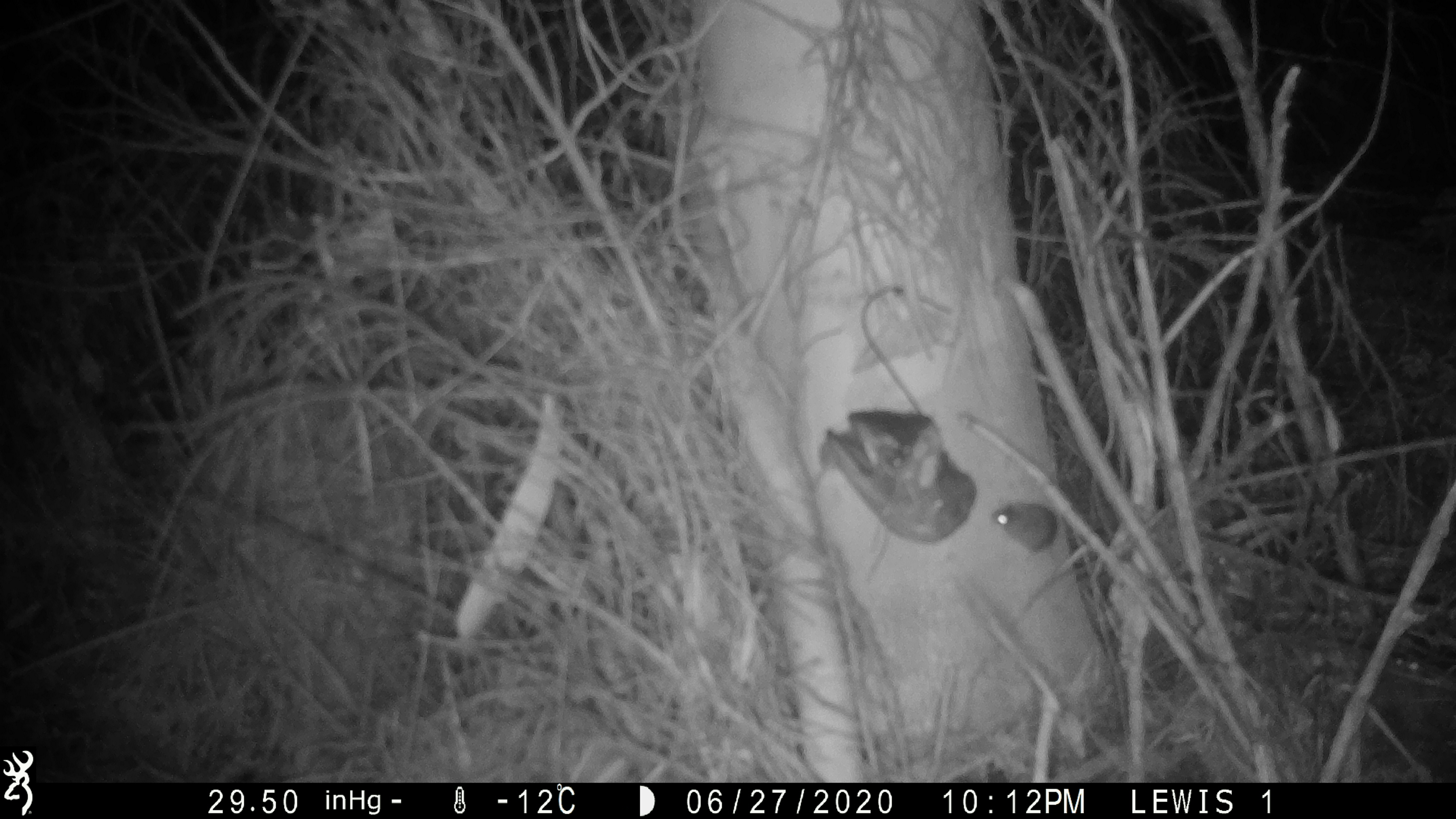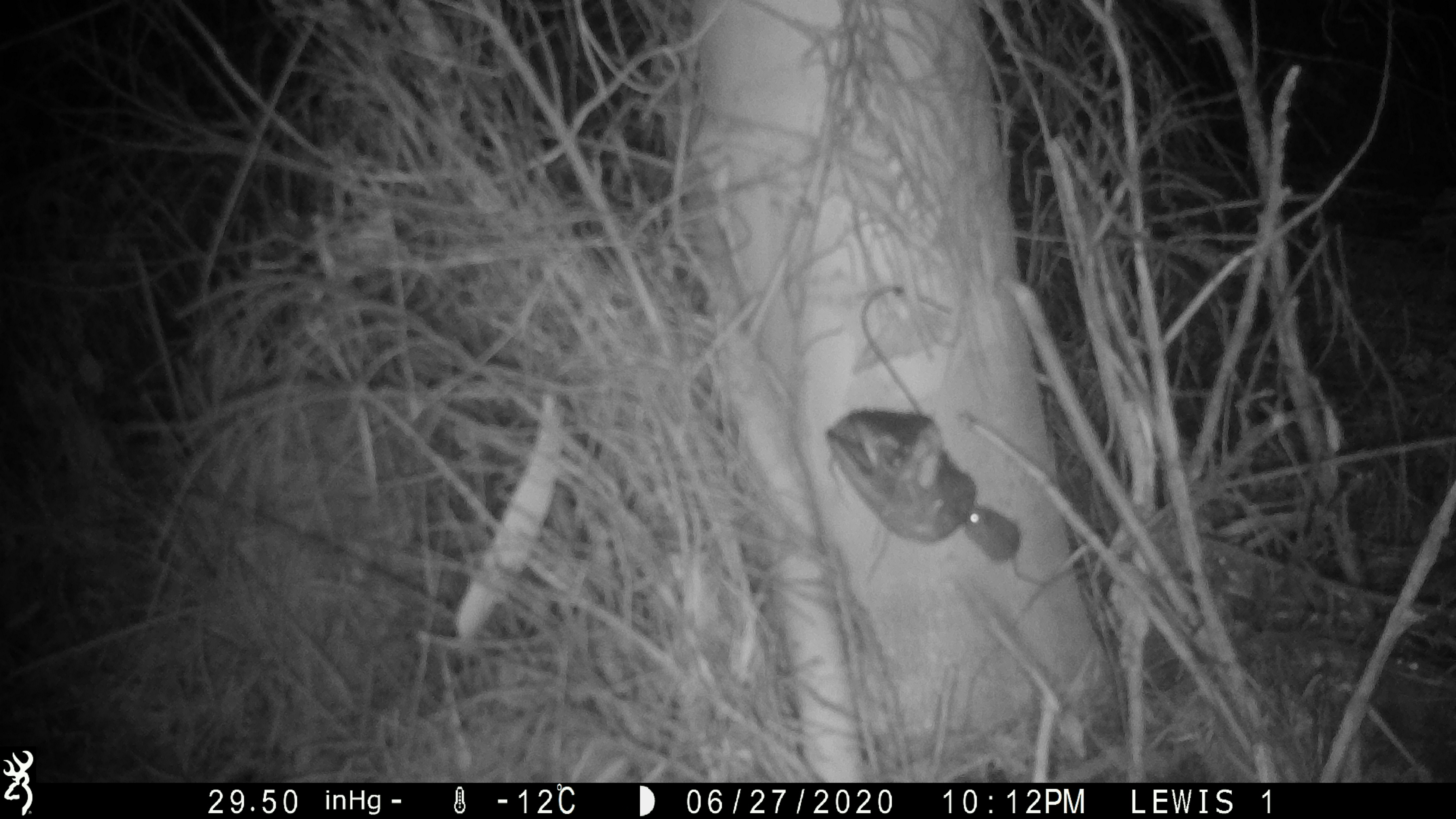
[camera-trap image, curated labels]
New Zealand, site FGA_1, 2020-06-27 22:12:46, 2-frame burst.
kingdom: Animalia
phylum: Chordata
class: Mammalia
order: Rodentia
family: Muridae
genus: Mus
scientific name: Mus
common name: mouse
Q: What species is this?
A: Mouse (Mus).